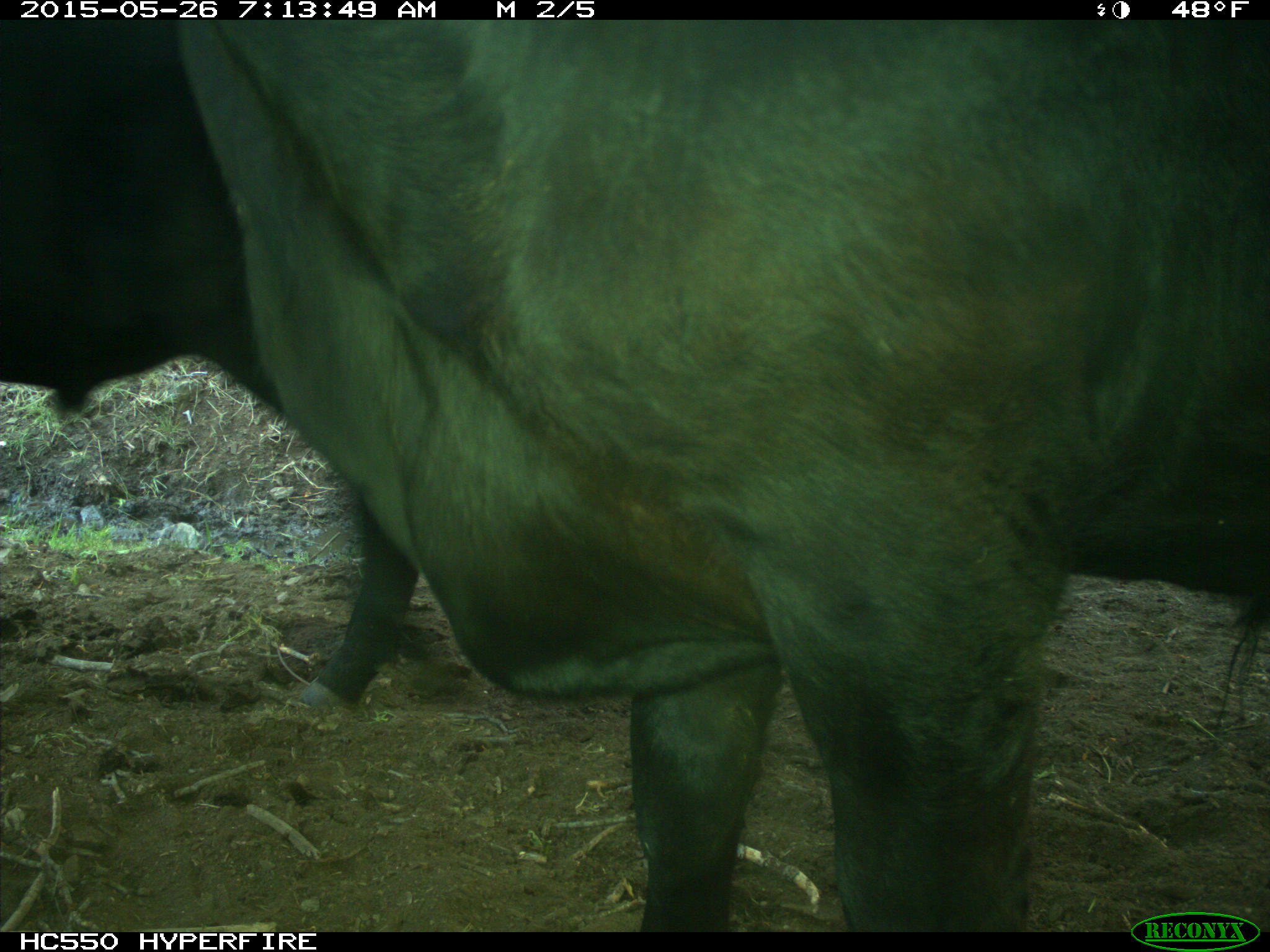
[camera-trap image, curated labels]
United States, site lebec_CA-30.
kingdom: Animalia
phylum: Chordata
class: Mammalia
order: Artiodactyla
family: Bovidae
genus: Bos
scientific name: Bos taurus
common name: domestic cow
Bos taurus (domestic cow).